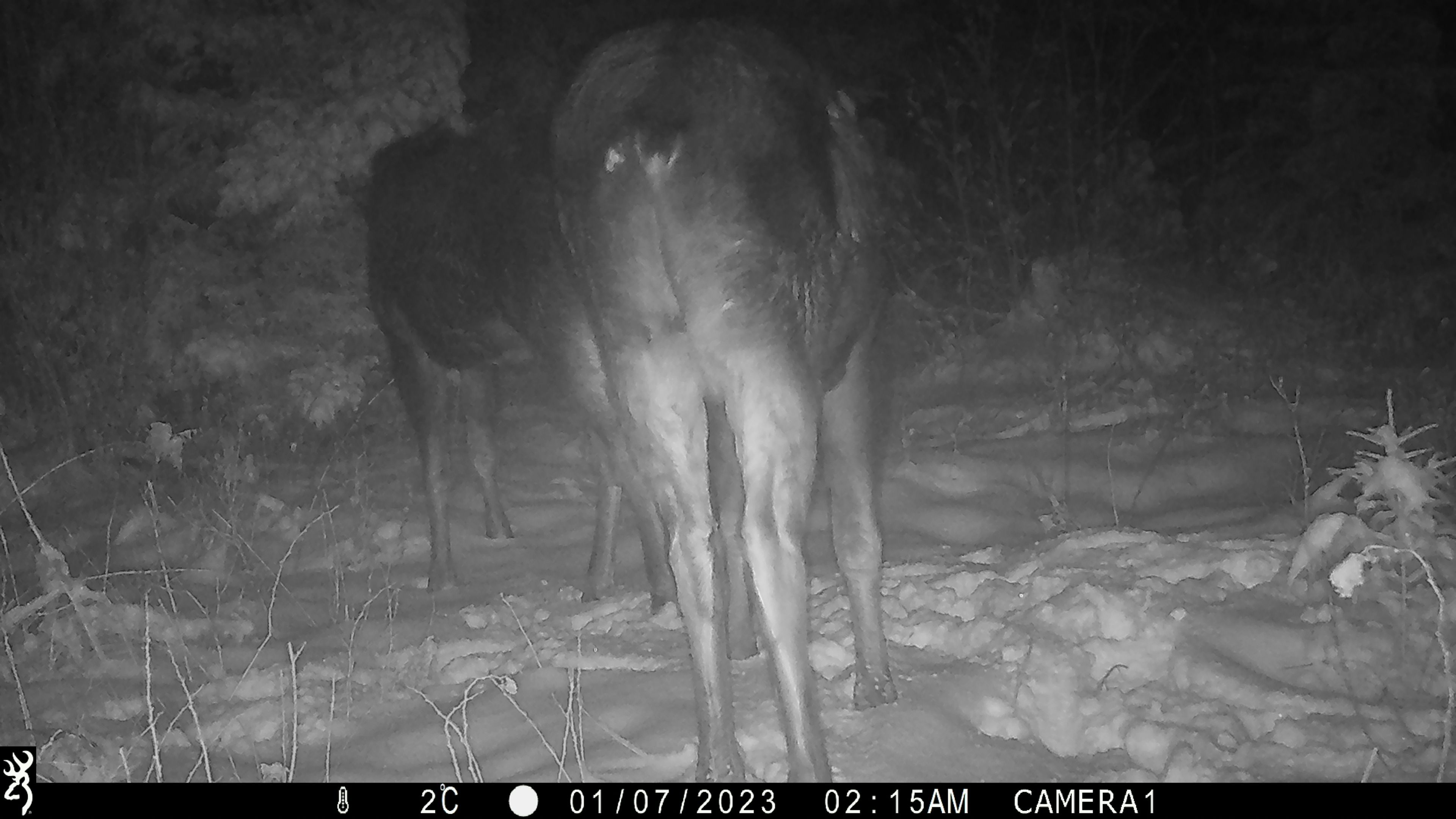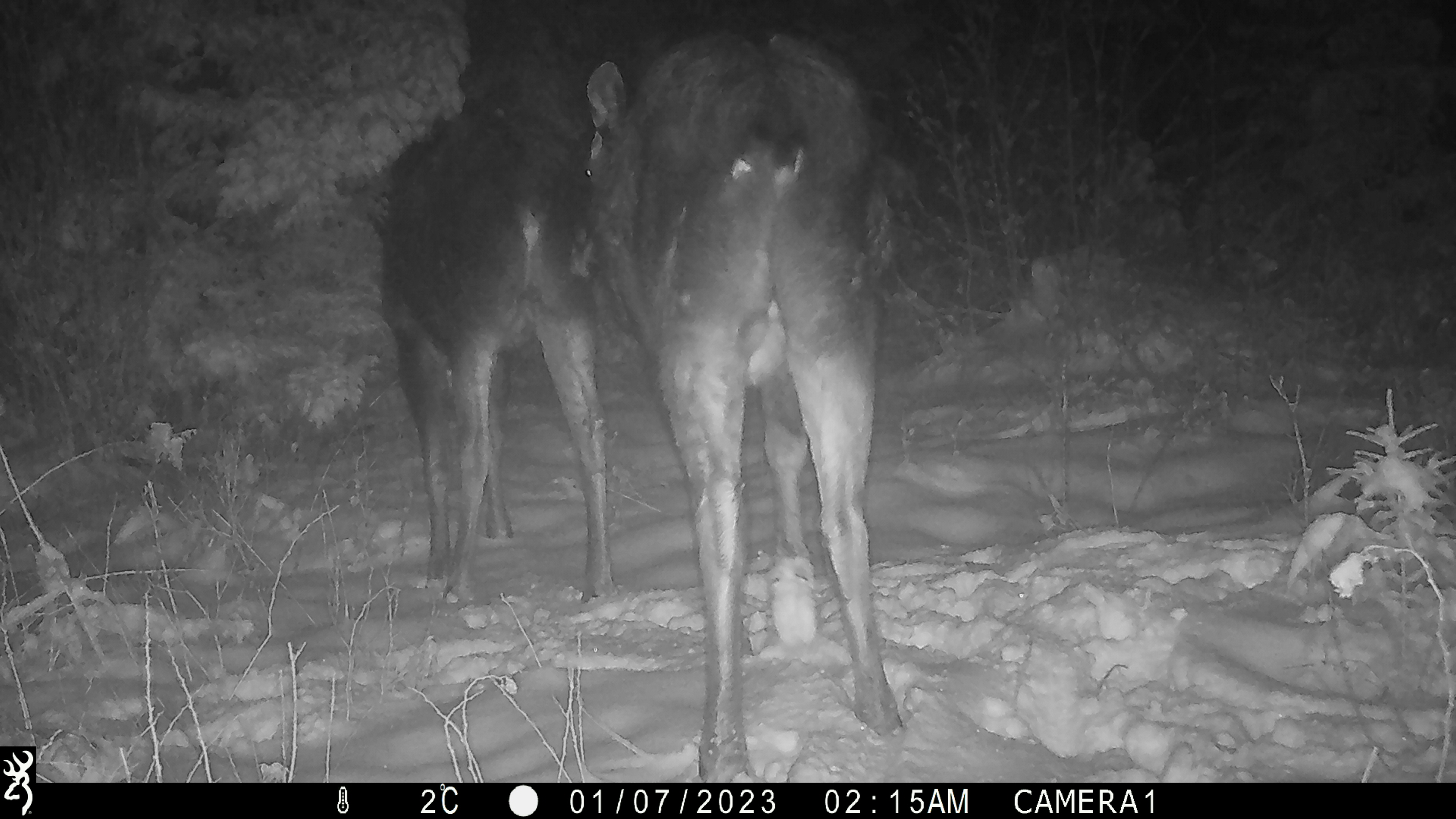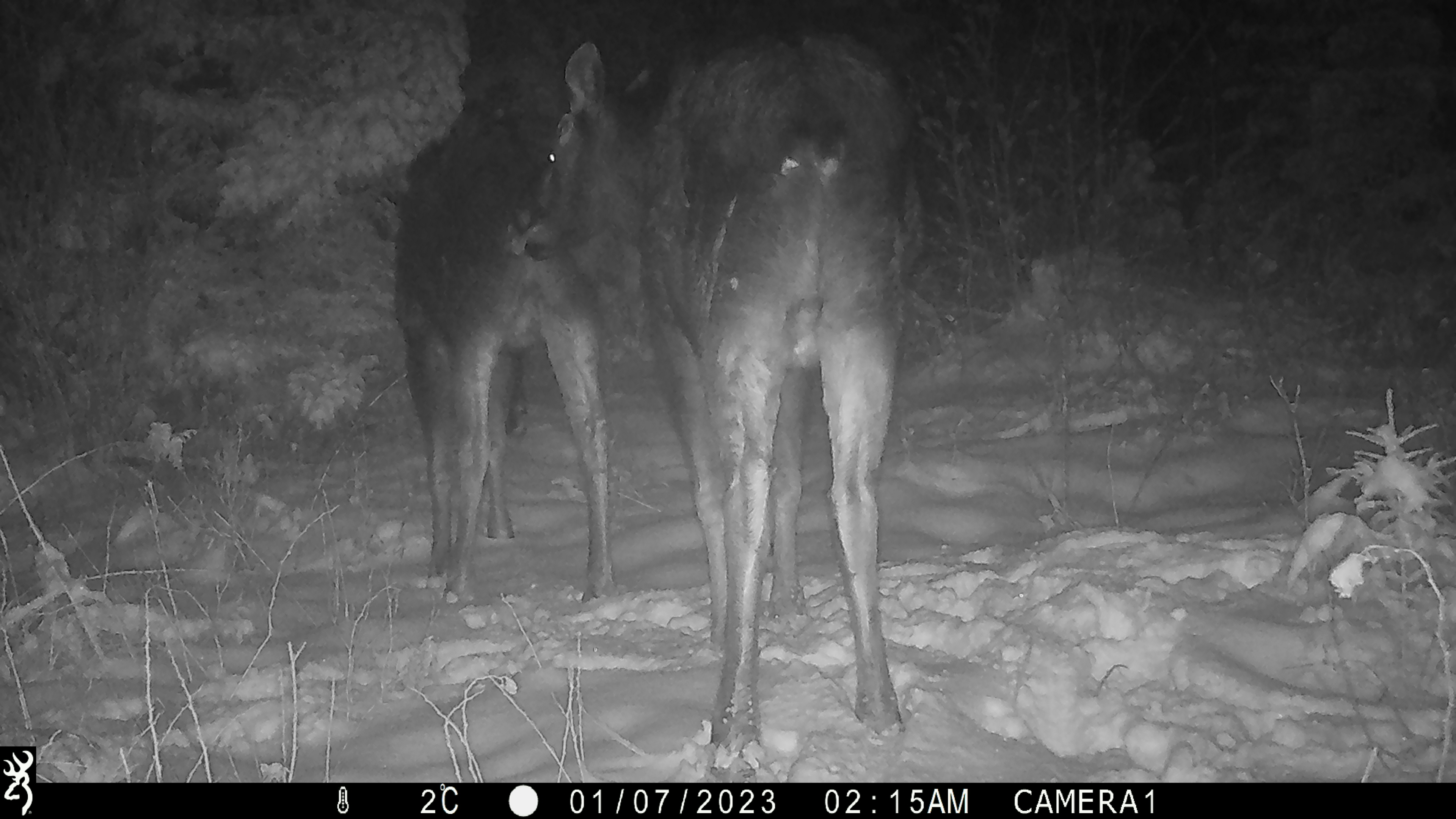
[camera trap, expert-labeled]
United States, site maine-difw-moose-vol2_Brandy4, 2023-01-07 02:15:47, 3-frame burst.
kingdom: Animalia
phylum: Chordata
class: Mammalia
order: Artiodactyla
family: Cervidae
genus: Alces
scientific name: Alces alces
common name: moose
Moose (Alces alces).